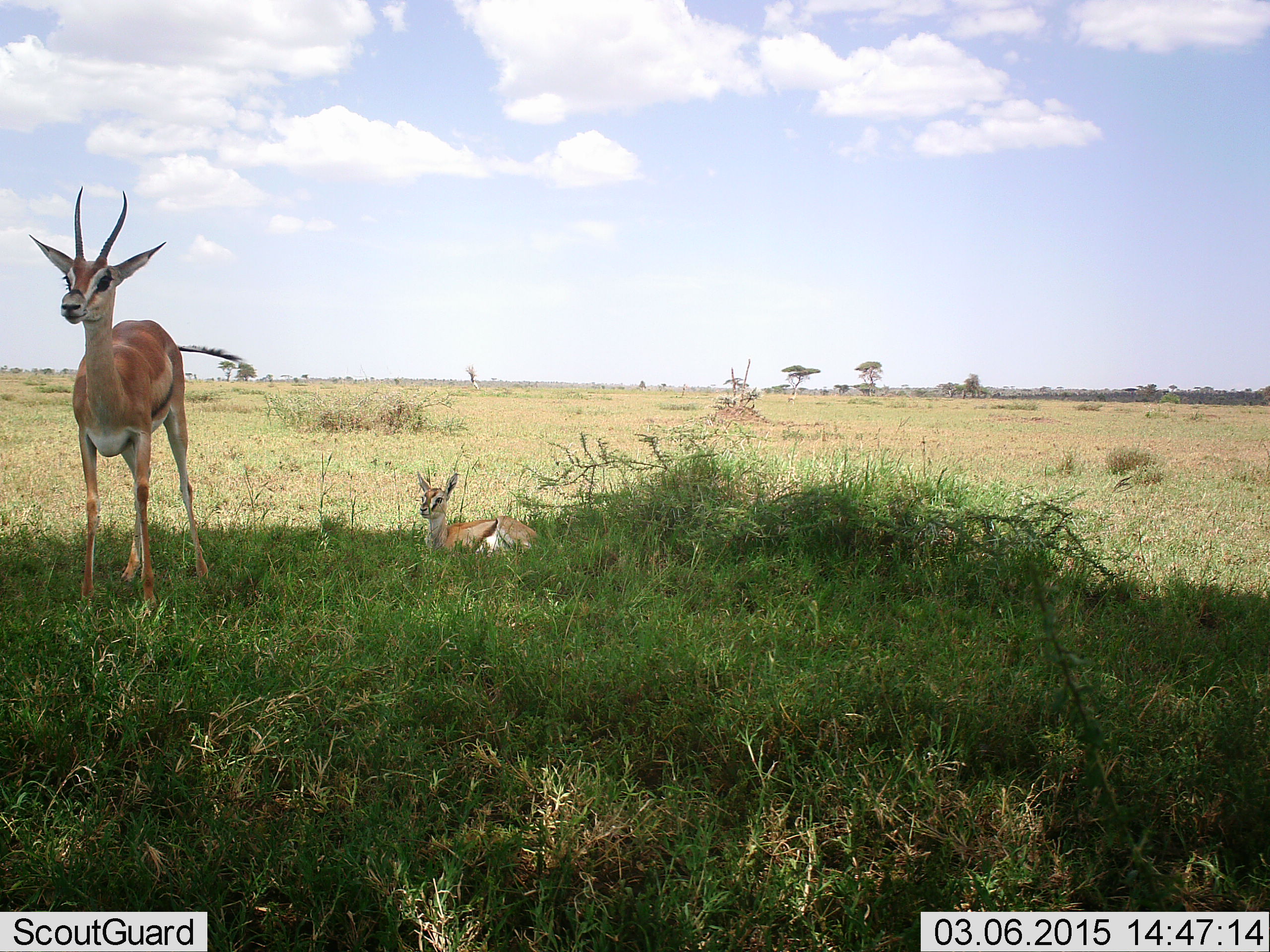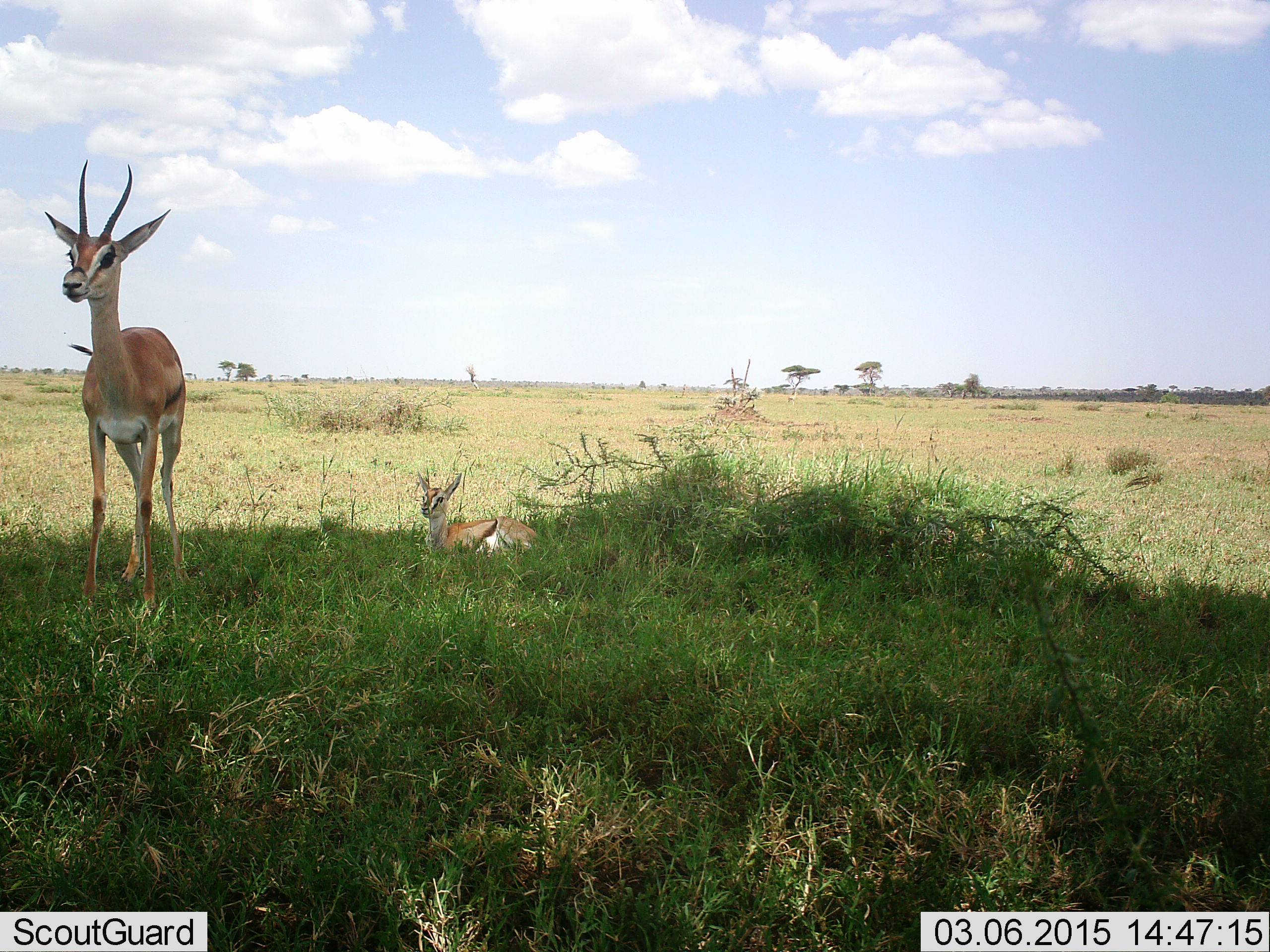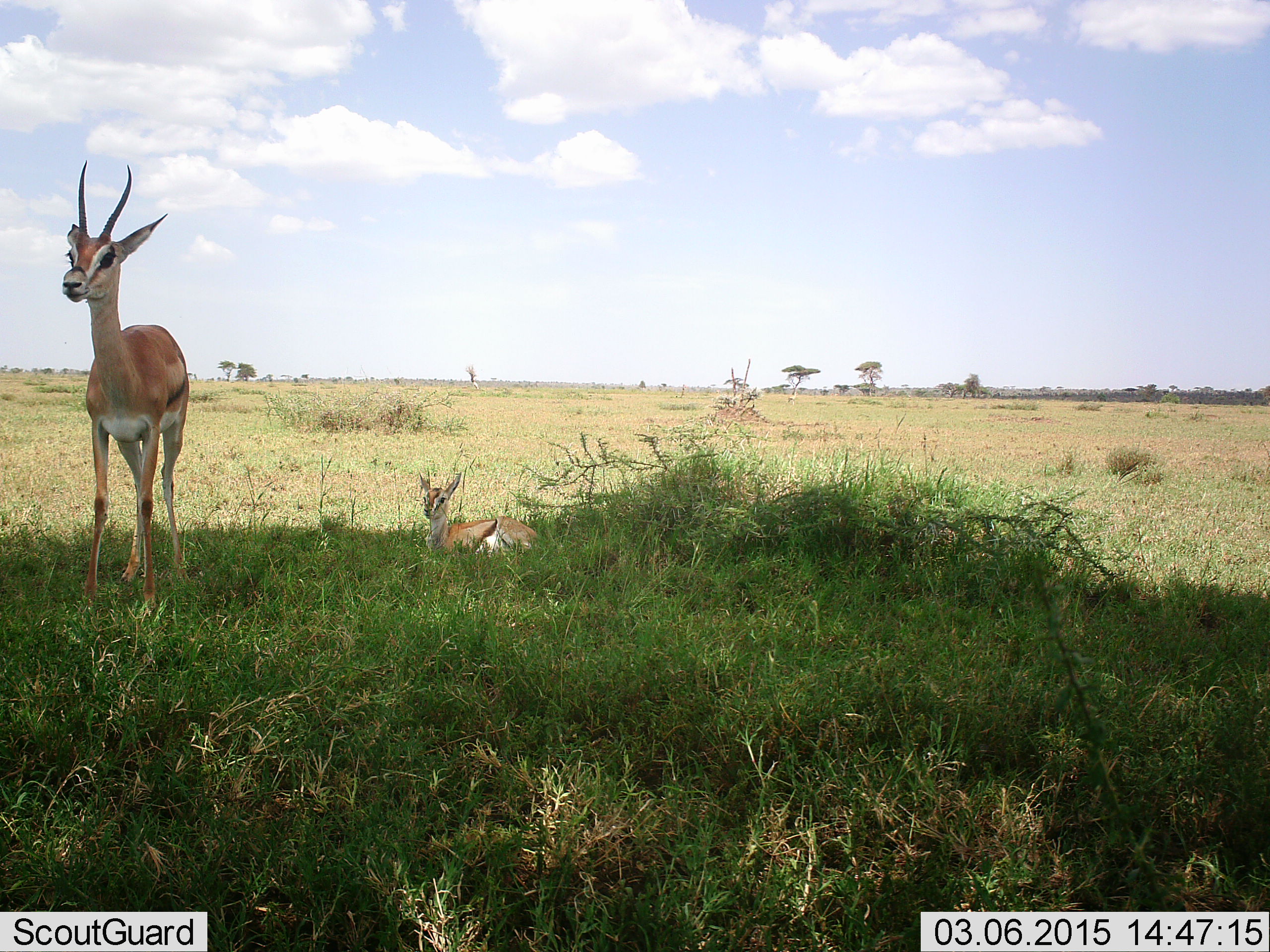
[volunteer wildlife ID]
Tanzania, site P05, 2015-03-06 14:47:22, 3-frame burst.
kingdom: Animalia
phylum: Chordata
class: Mammalia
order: Artiodactyla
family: Bovidae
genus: Eudorcas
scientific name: Eudorcas thomsonii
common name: thomson's gazelle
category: gazellethomsons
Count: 2.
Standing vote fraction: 100%.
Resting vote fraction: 100%.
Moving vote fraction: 10%.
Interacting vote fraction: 0%.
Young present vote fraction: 50%.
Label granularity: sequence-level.